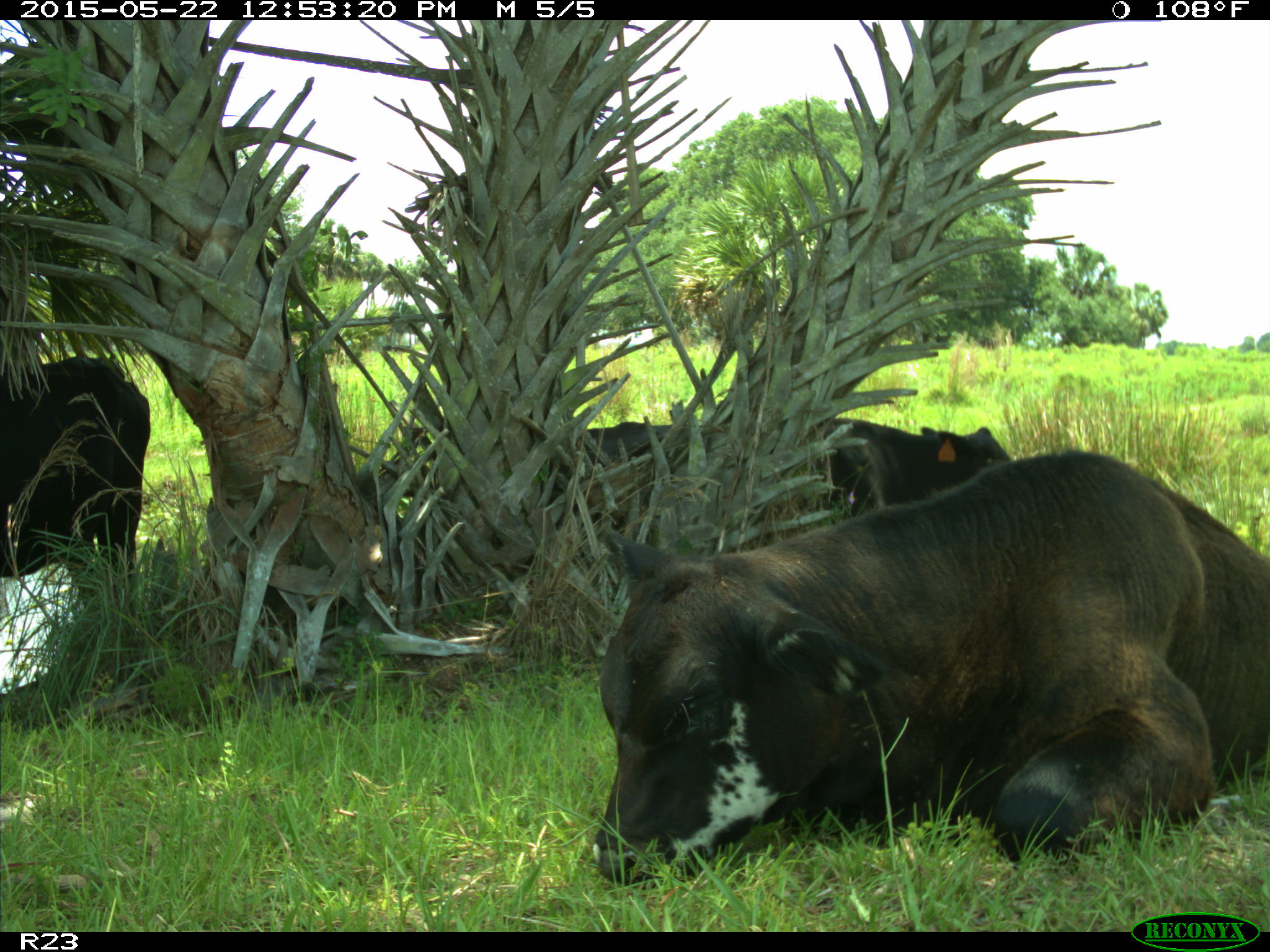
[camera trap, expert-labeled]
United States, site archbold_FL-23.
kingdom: Animalia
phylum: Chordata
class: Mammalia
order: Artiodactyla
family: Bovidae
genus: Bos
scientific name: Bos taurus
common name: domestic cow